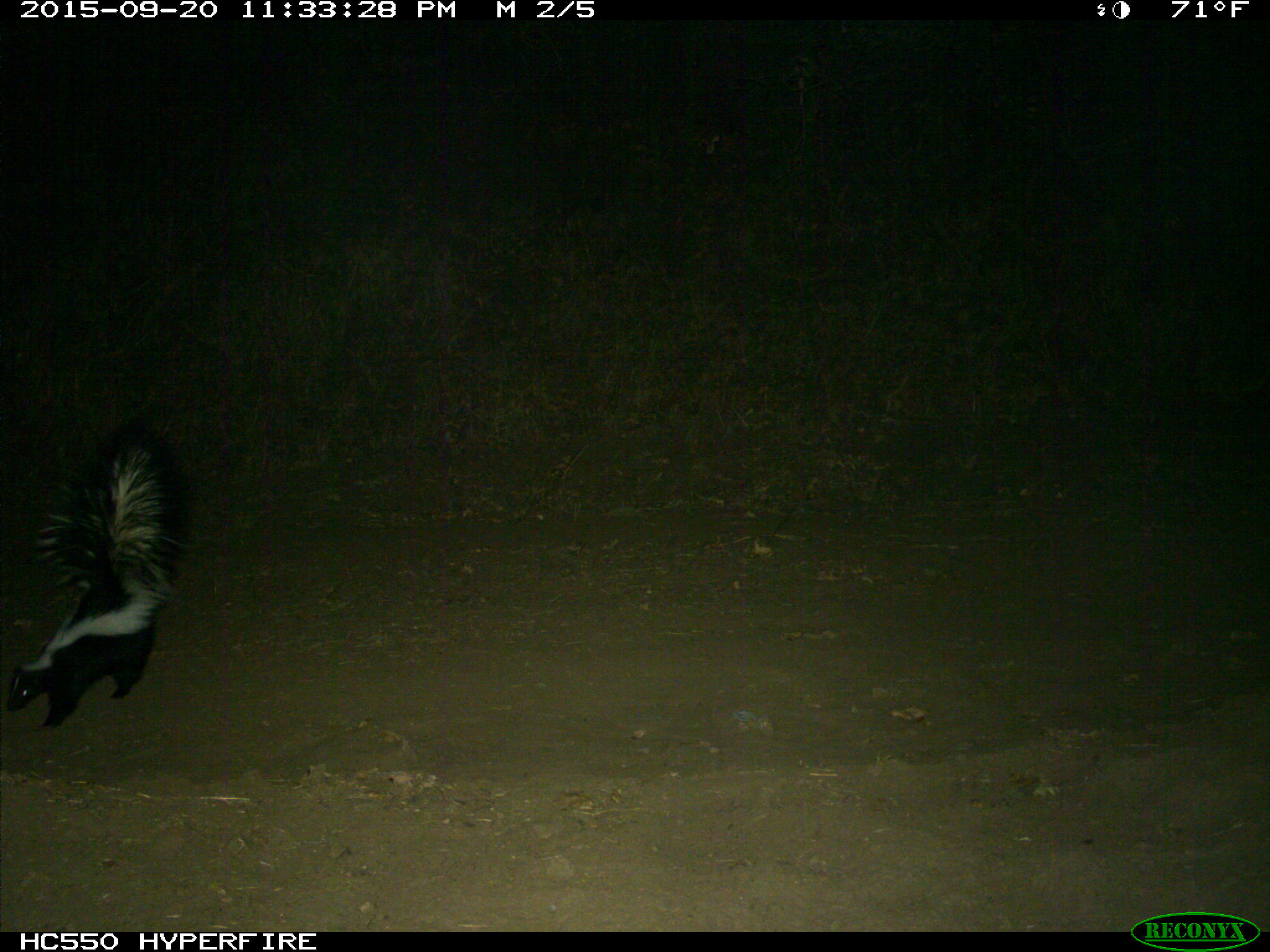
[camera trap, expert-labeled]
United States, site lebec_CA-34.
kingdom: Animalia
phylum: Chordata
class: Mammalia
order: Carnivora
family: Mephitidae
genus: Mephitis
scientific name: Mephitis mephitis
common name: striped skunk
Mephitis mephitis (striped skunk).